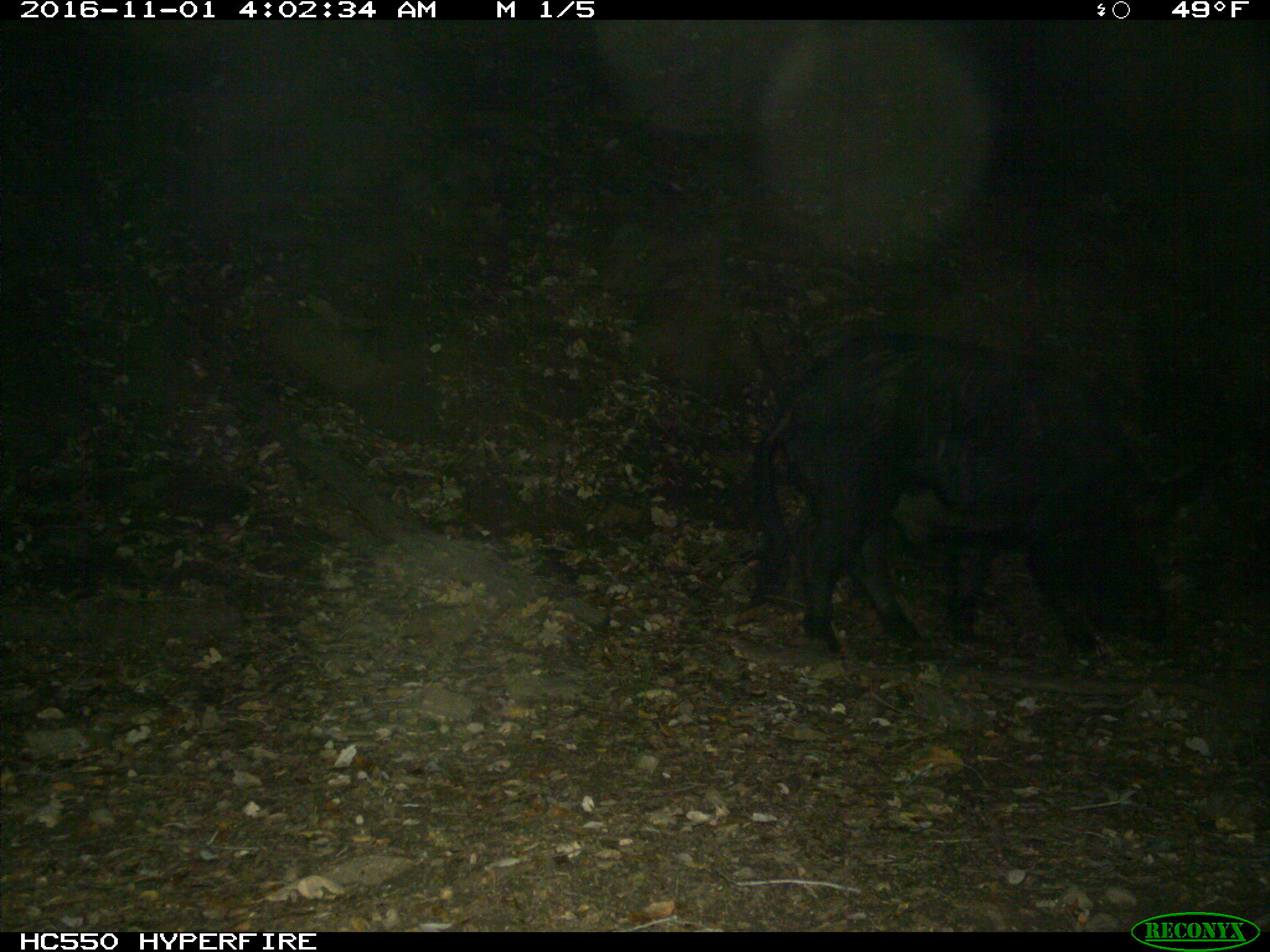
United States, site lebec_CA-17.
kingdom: Animalia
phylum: Chordata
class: Mammalia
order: Artiodactyla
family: Suidae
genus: Sus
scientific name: Sus scrofa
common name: wild boar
Sus scrofa (wild boar).